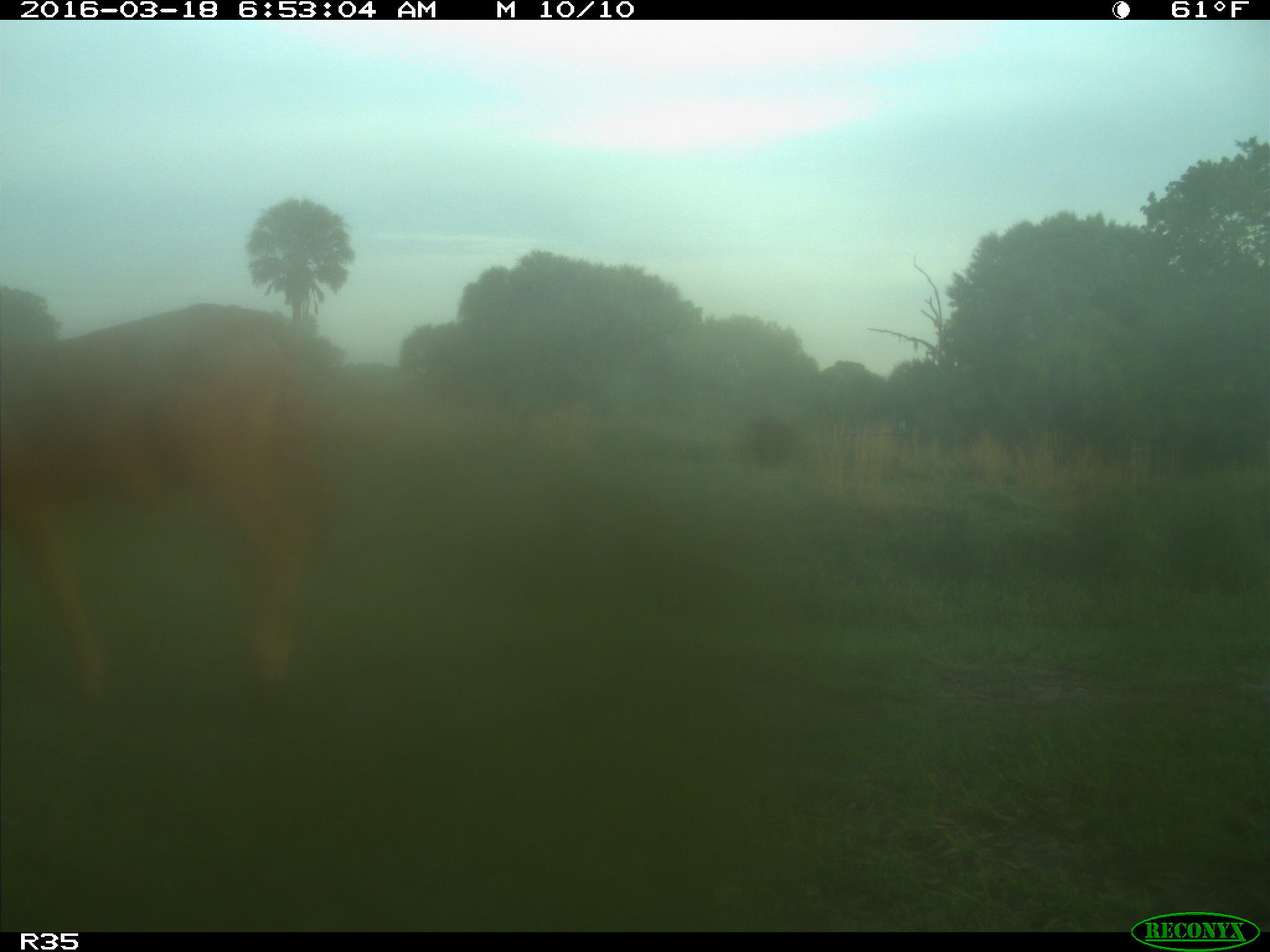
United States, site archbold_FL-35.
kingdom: Animalia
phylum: Chordata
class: Mammalia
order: Artiodactyla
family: Bovidae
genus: Bos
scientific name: Bos taurus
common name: domestic cow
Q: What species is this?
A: Bos taurus (domestic cow).